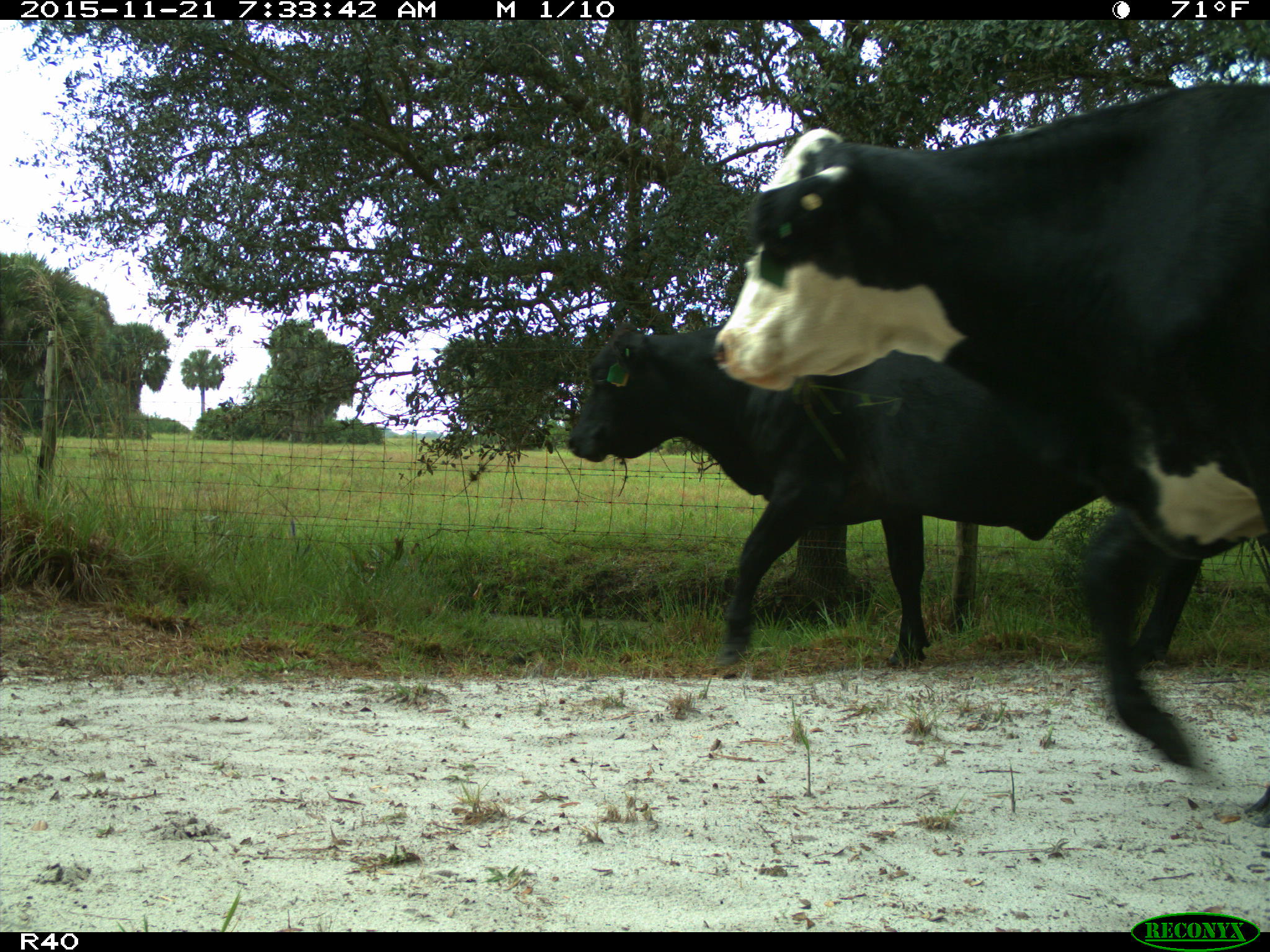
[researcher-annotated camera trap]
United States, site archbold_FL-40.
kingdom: Animalia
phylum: Chordata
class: Mammalia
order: Artiodactyla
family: Bovidae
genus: Bos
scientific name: Bos taurus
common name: domestic cow